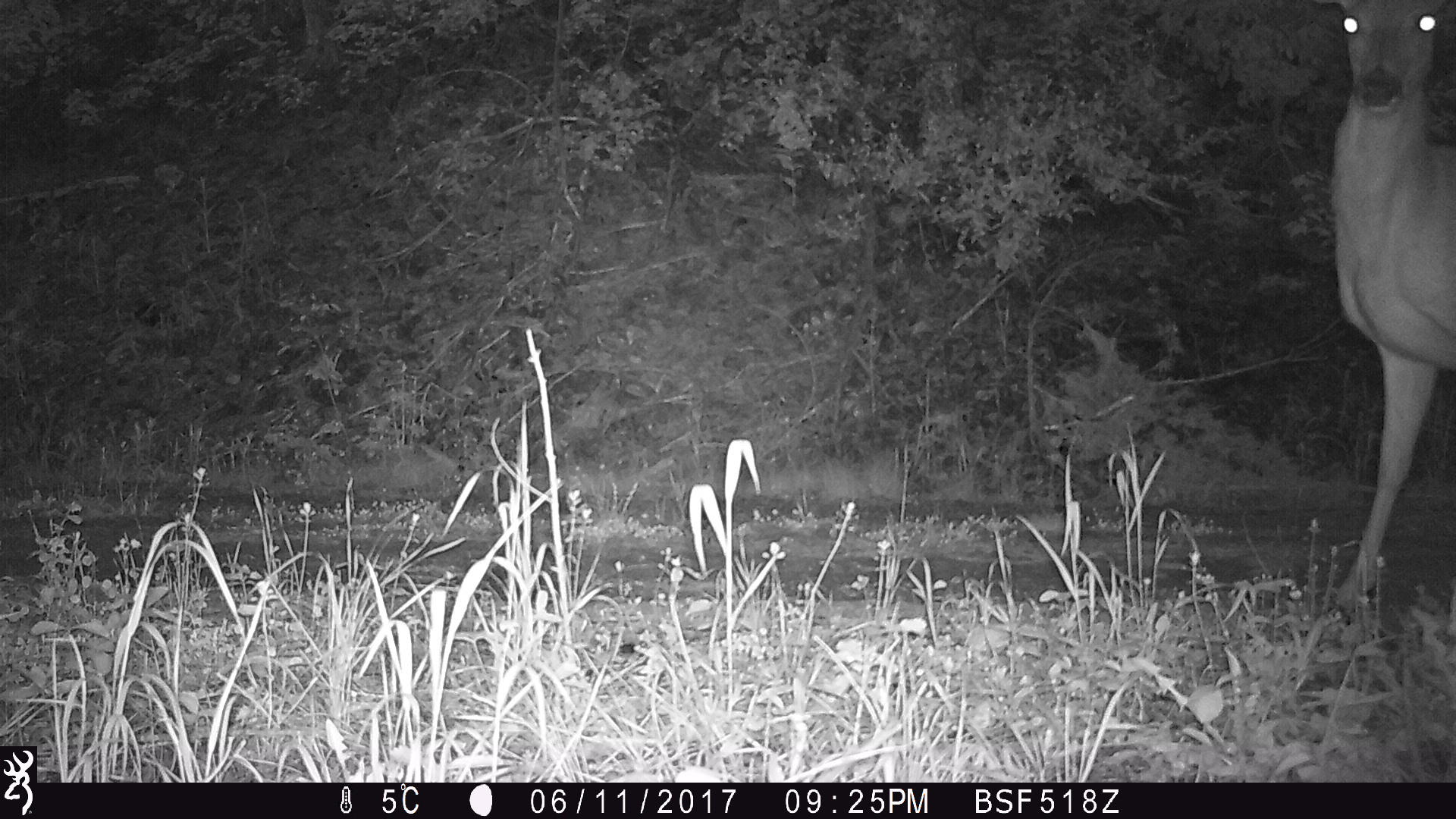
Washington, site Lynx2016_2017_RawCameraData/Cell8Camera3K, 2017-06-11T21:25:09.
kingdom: Animalia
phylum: Chordata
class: Mammalia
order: Artiodactyla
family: Cervidae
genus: Odocoileus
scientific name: Odocoileus hemionus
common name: mule deer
Odocoileus hemionus (mule deer). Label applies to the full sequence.